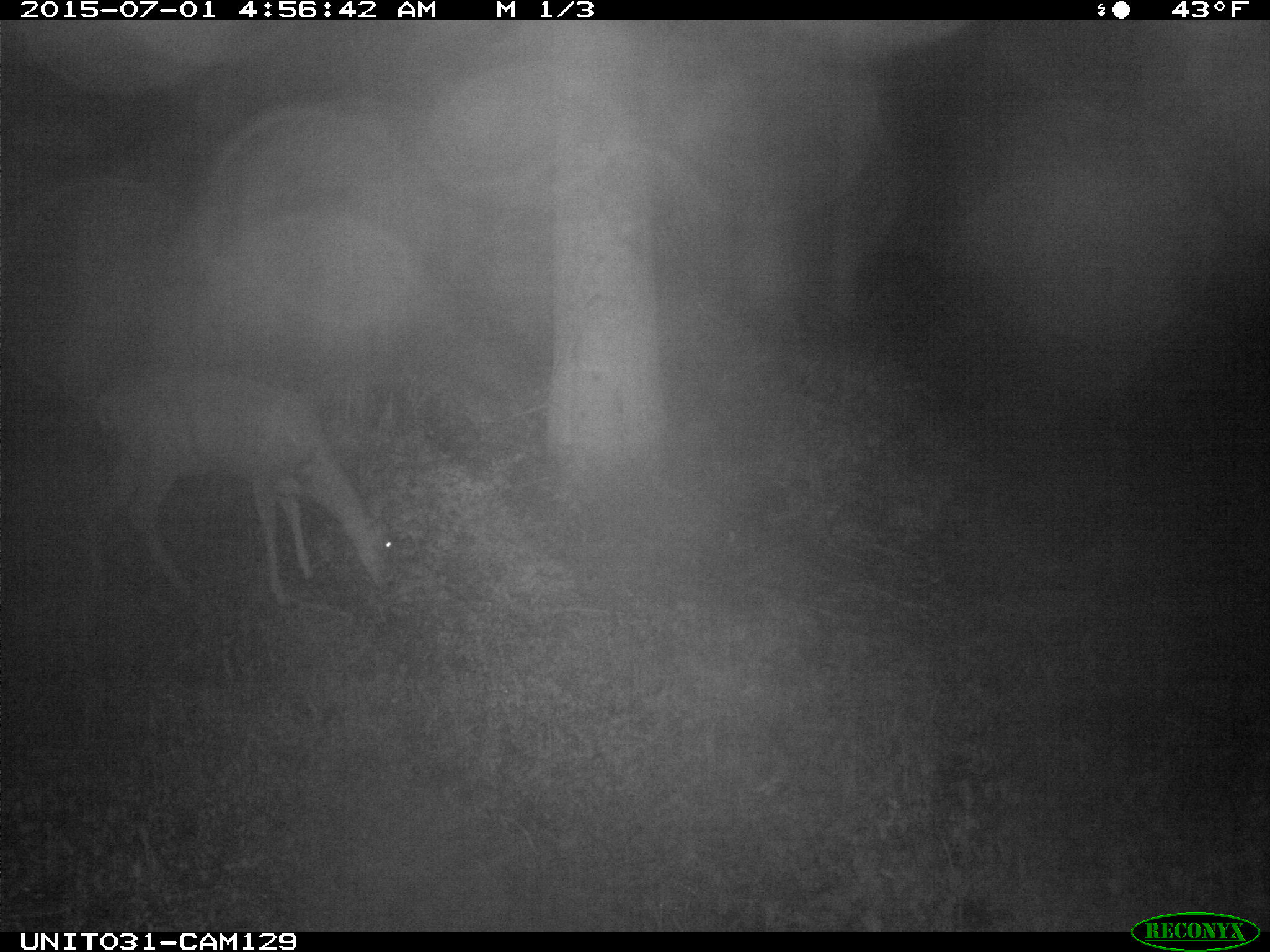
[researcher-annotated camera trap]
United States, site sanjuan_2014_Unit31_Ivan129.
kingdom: Animalia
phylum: Chordata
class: Mammalia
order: Artiodactyla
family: Cervidae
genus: Odocoileus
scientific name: Odocoileus hemionus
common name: mule deer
Odocoileus hemionus (mule deer).